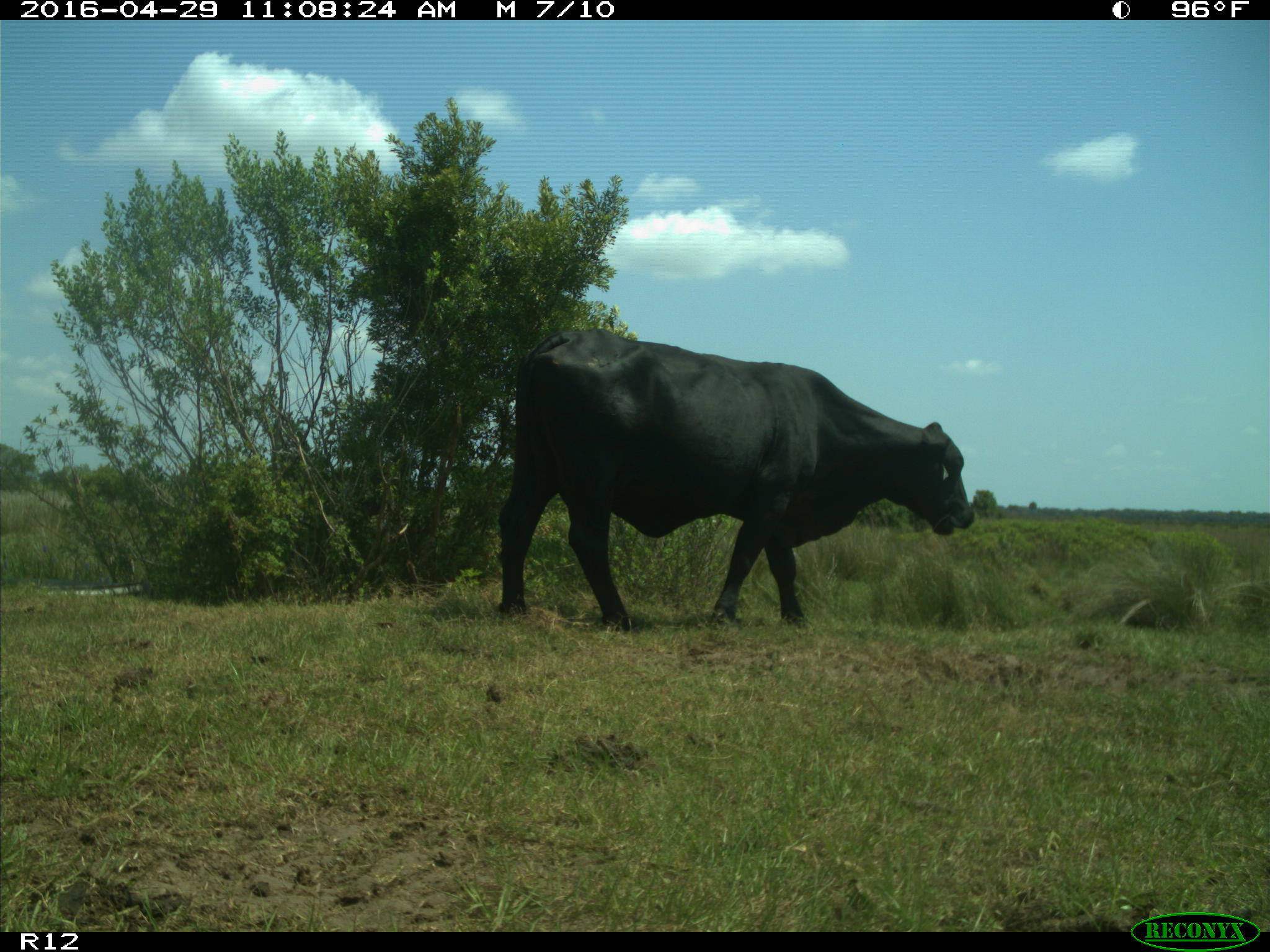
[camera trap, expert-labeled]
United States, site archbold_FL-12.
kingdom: Animalia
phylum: Chordata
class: Mammalia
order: Artiodactyla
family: Bovidae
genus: Bos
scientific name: Bos taurus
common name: domestic cow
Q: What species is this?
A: Bos taurus (domestic cow).